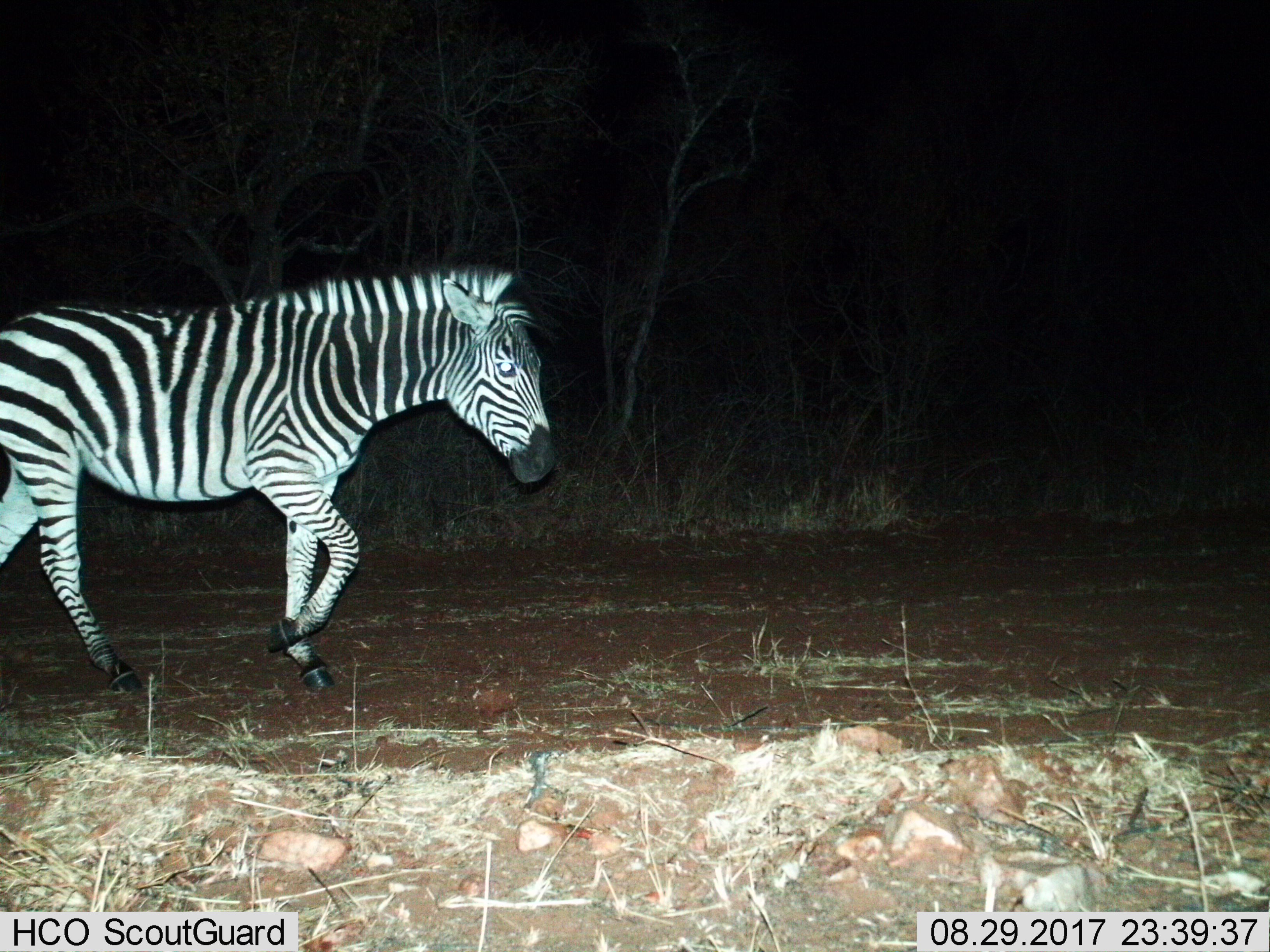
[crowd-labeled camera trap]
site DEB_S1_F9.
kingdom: Animalia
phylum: Chordata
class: Mammalia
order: Perissodactyla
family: Equidae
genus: Equus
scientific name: Equus quagga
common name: plains zebra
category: zebraplains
Zebraplains (plains zebra) (Equus quagga), count 1. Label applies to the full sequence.